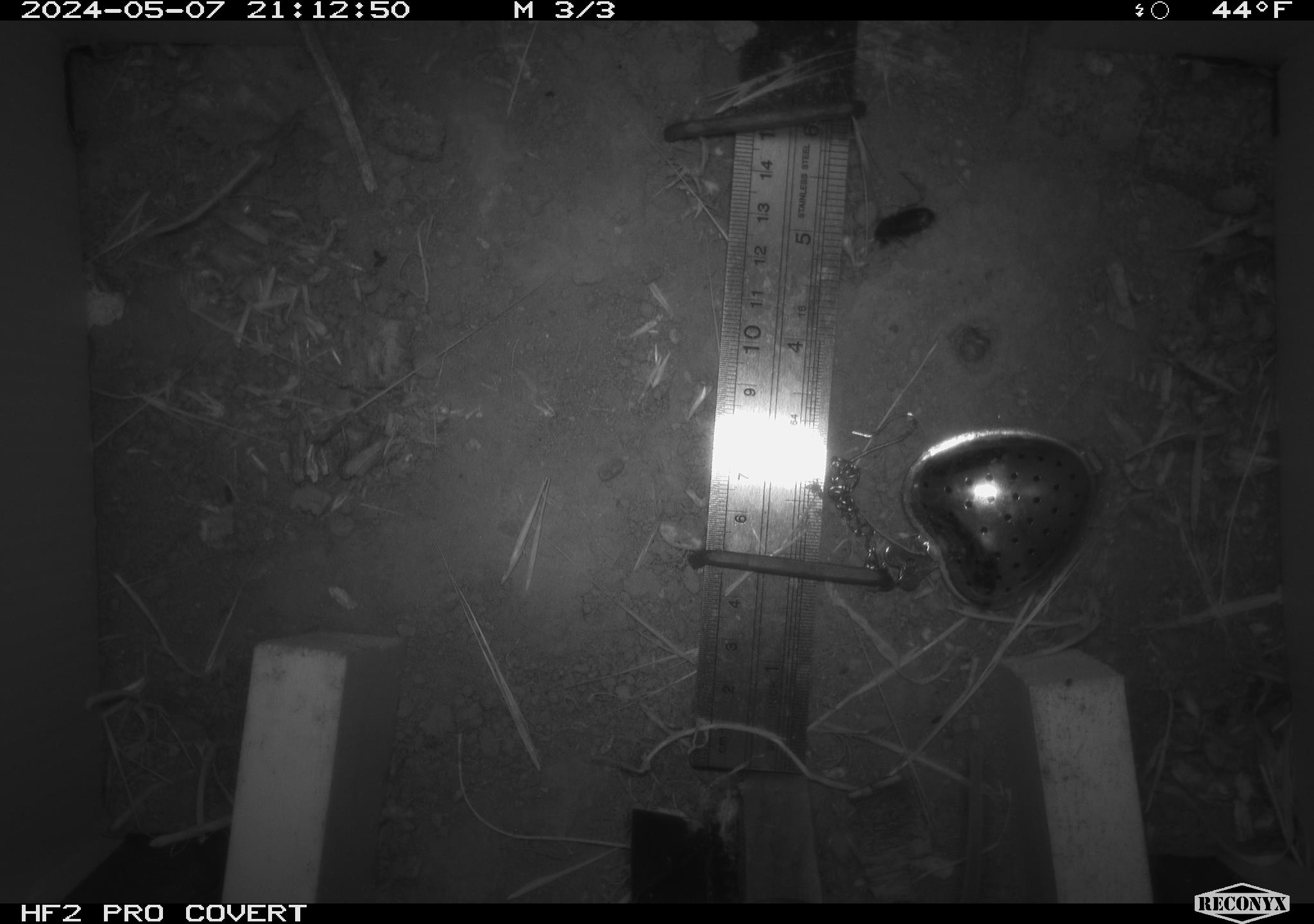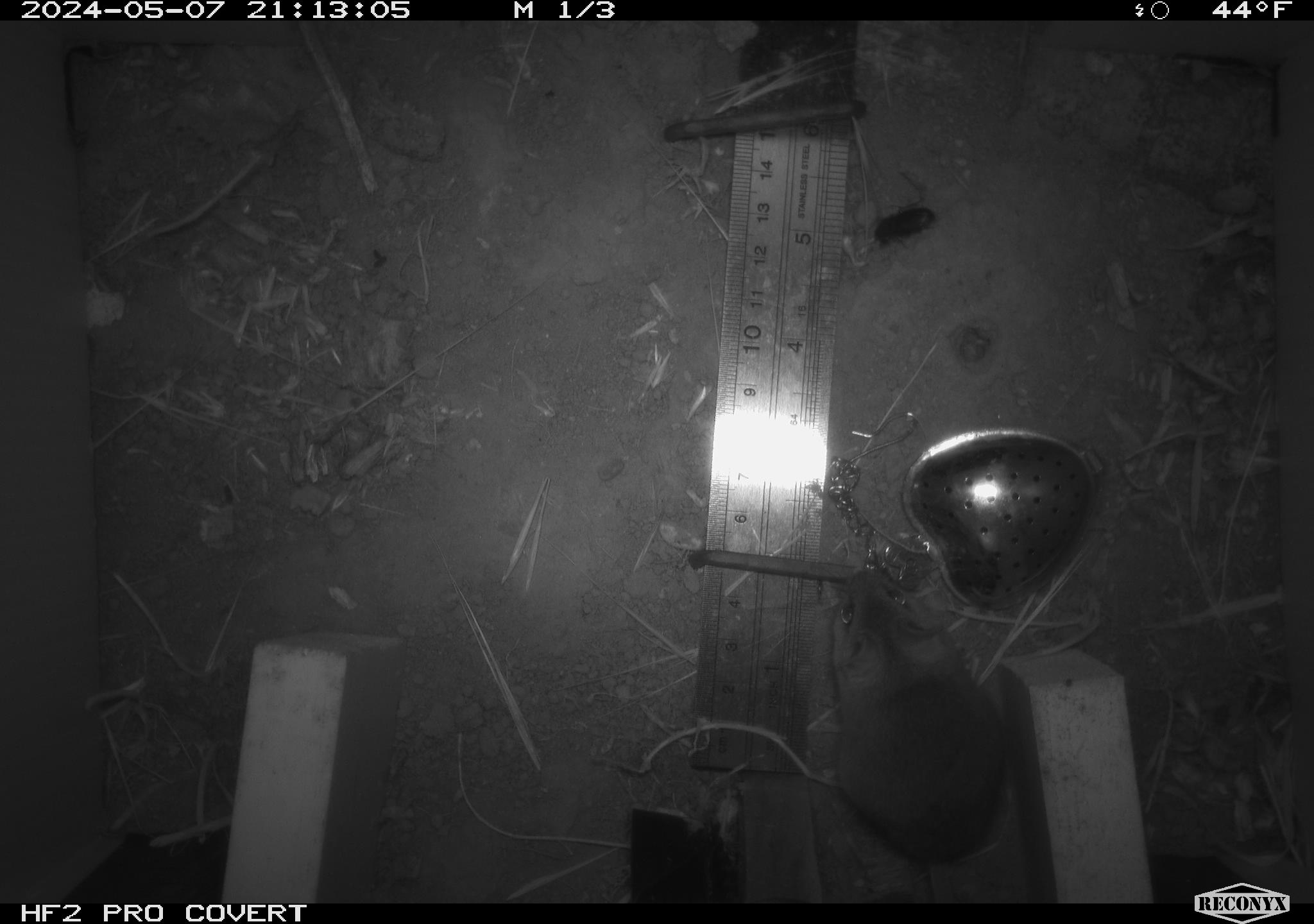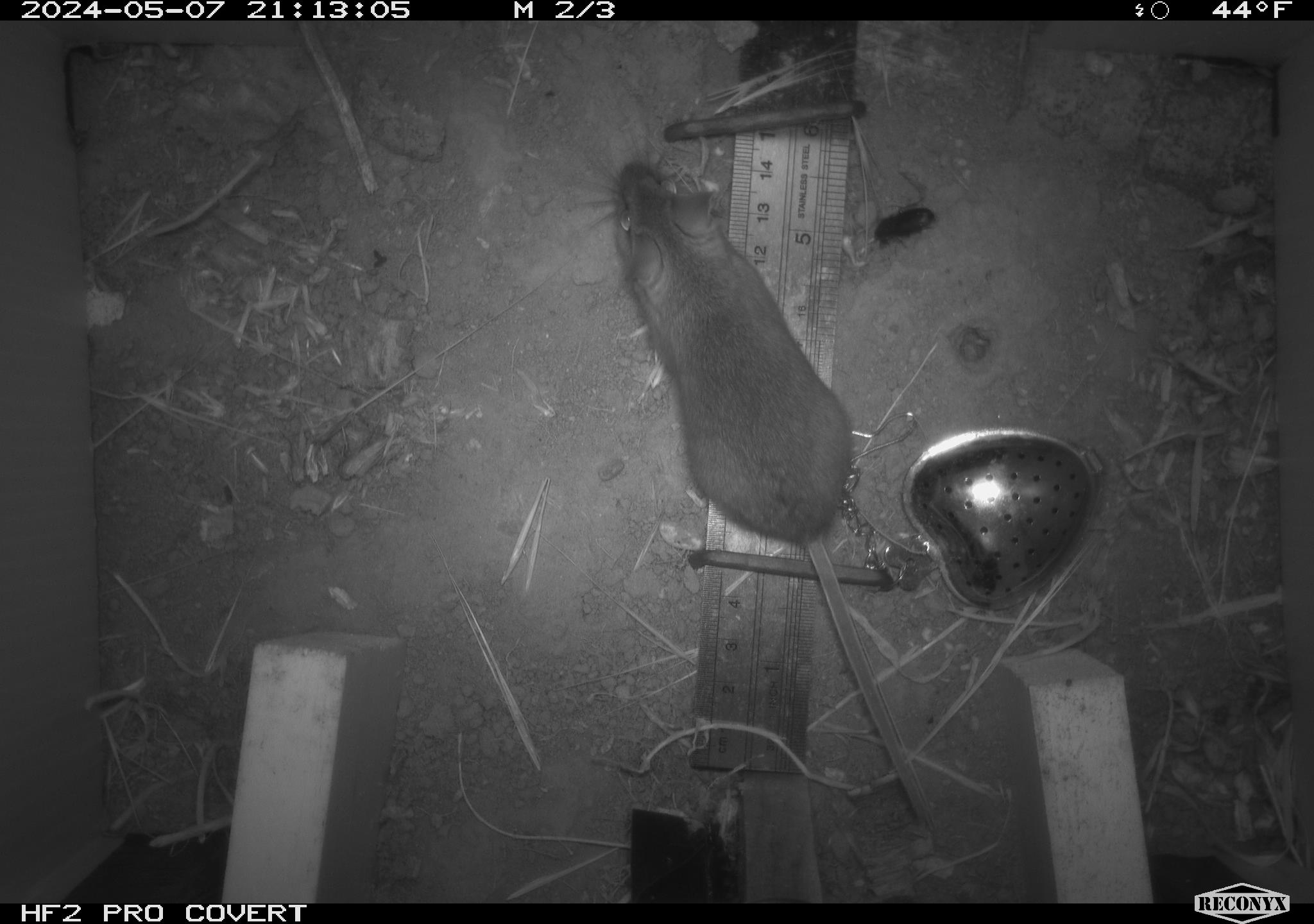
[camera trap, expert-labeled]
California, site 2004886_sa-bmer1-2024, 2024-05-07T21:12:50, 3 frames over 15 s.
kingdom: Animalia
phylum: Chordata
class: Mammalia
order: Rodentia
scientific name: Rodentia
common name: mouse species